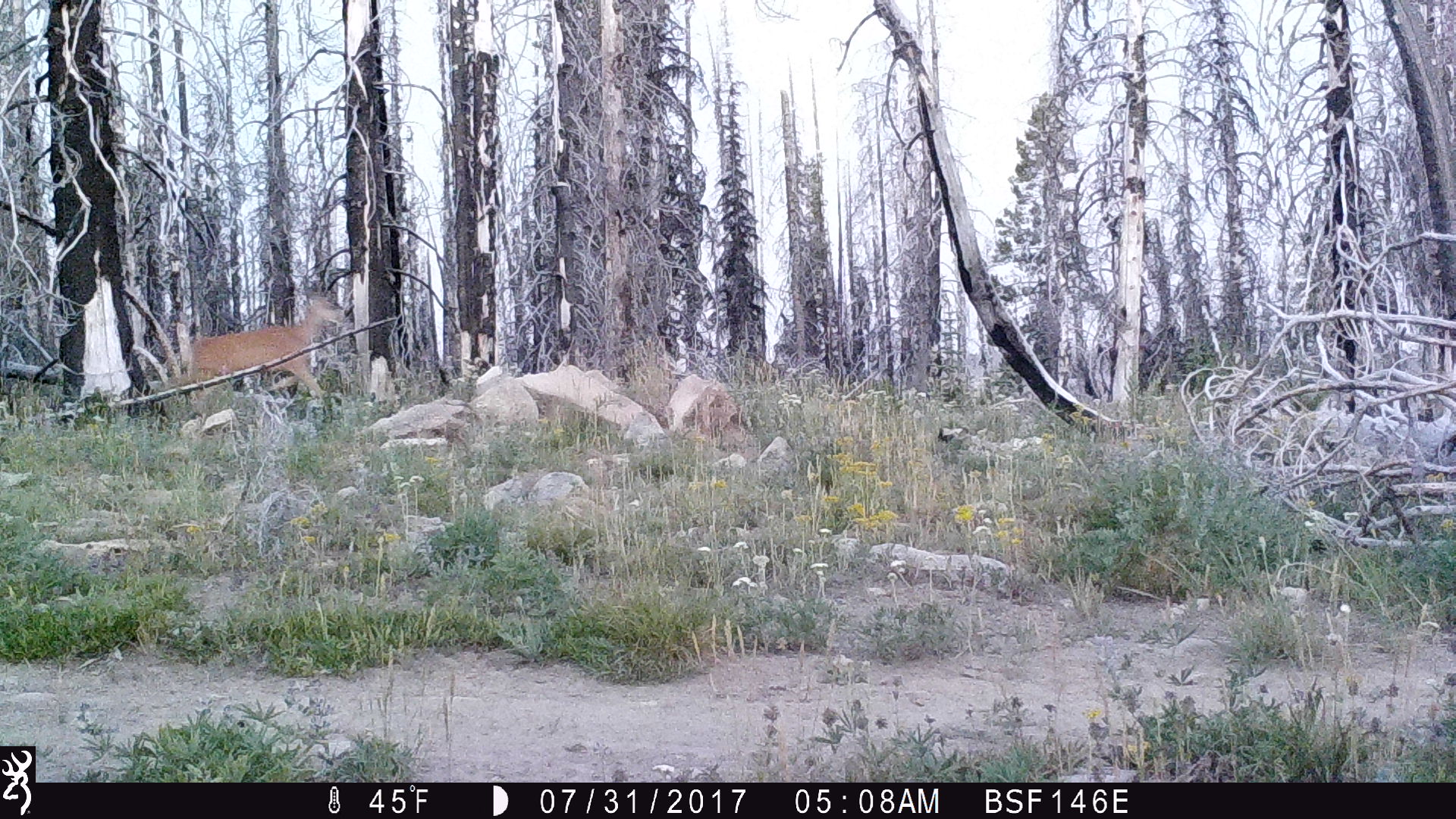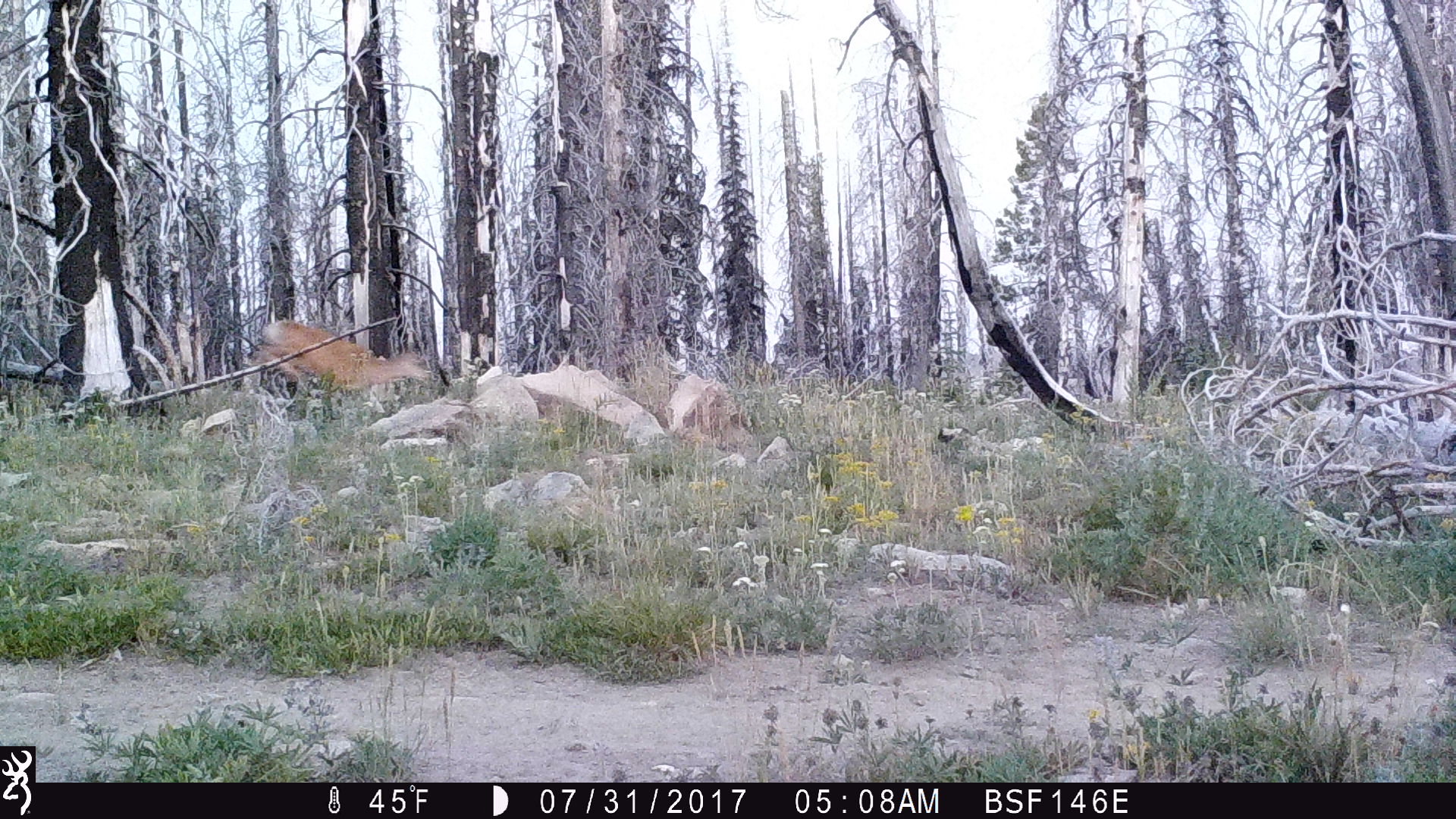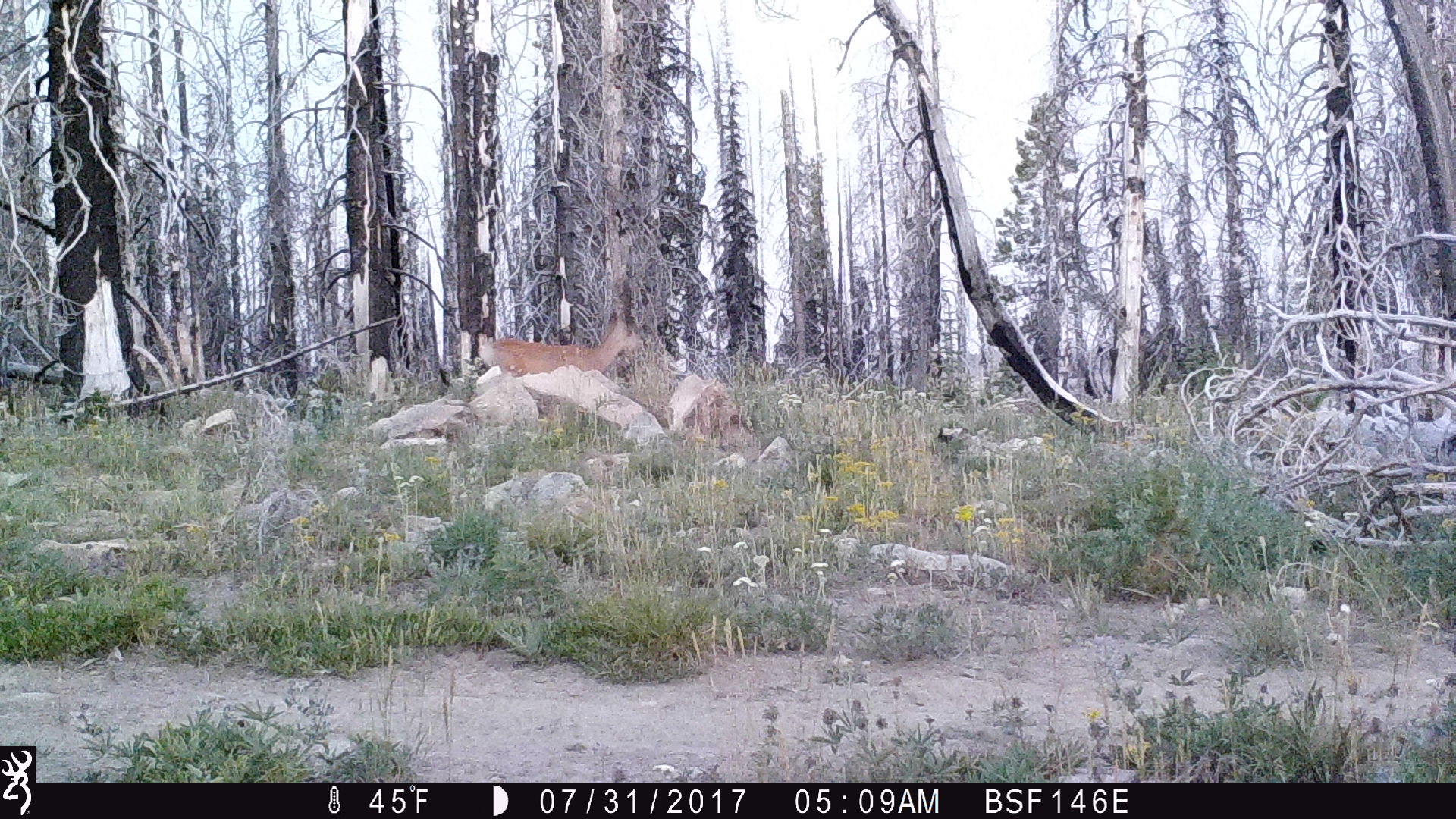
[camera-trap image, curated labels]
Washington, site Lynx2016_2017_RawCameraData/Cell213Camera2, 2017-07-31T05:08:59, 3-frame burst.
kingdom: Animalia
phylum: Chordata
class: Mammalia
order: Artiodactyla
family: Cervidae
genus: Odocoileus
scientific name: Odocoileus hemionus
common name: mule deer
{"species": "Odocoileus hemionus (mule deer)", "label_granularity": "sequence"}